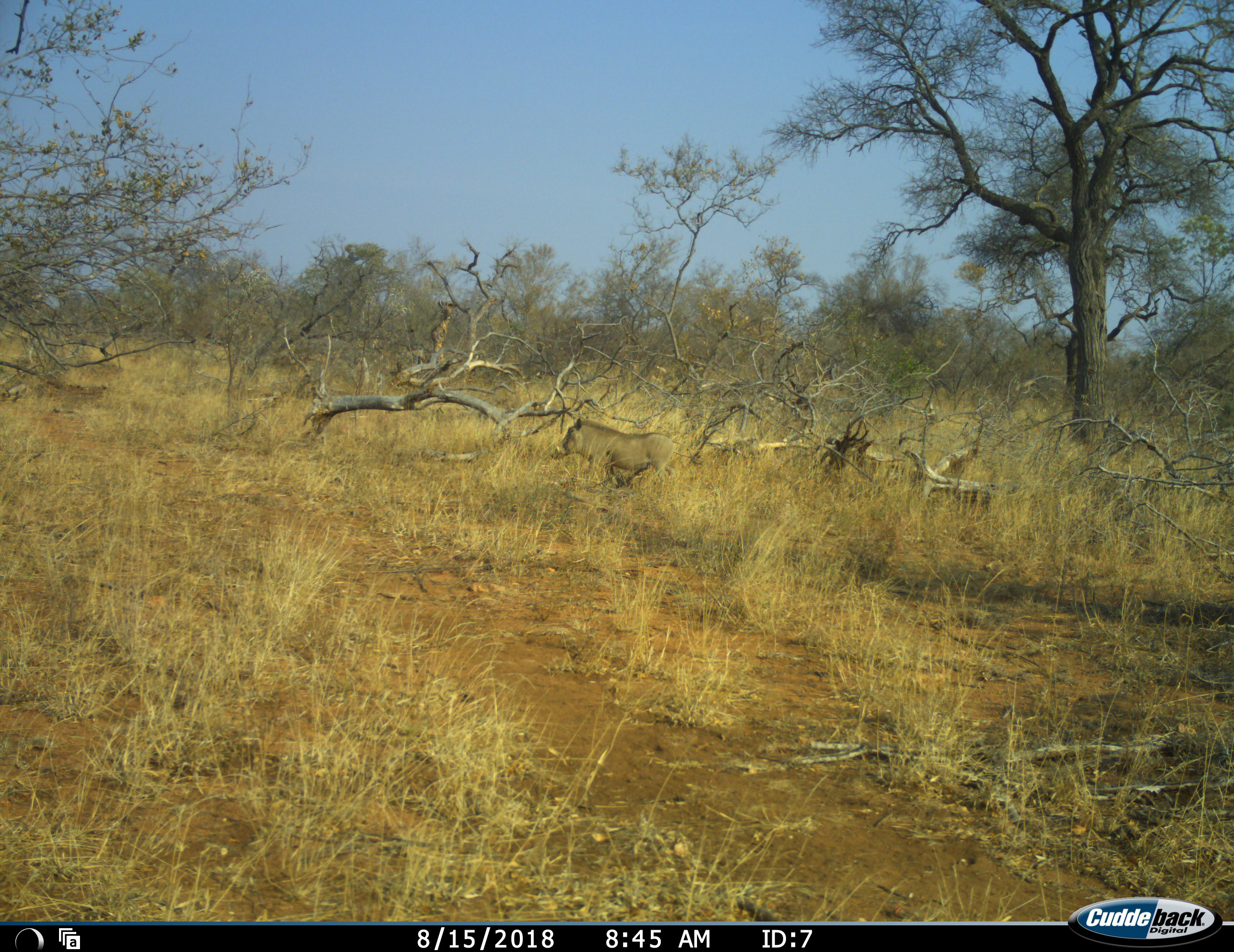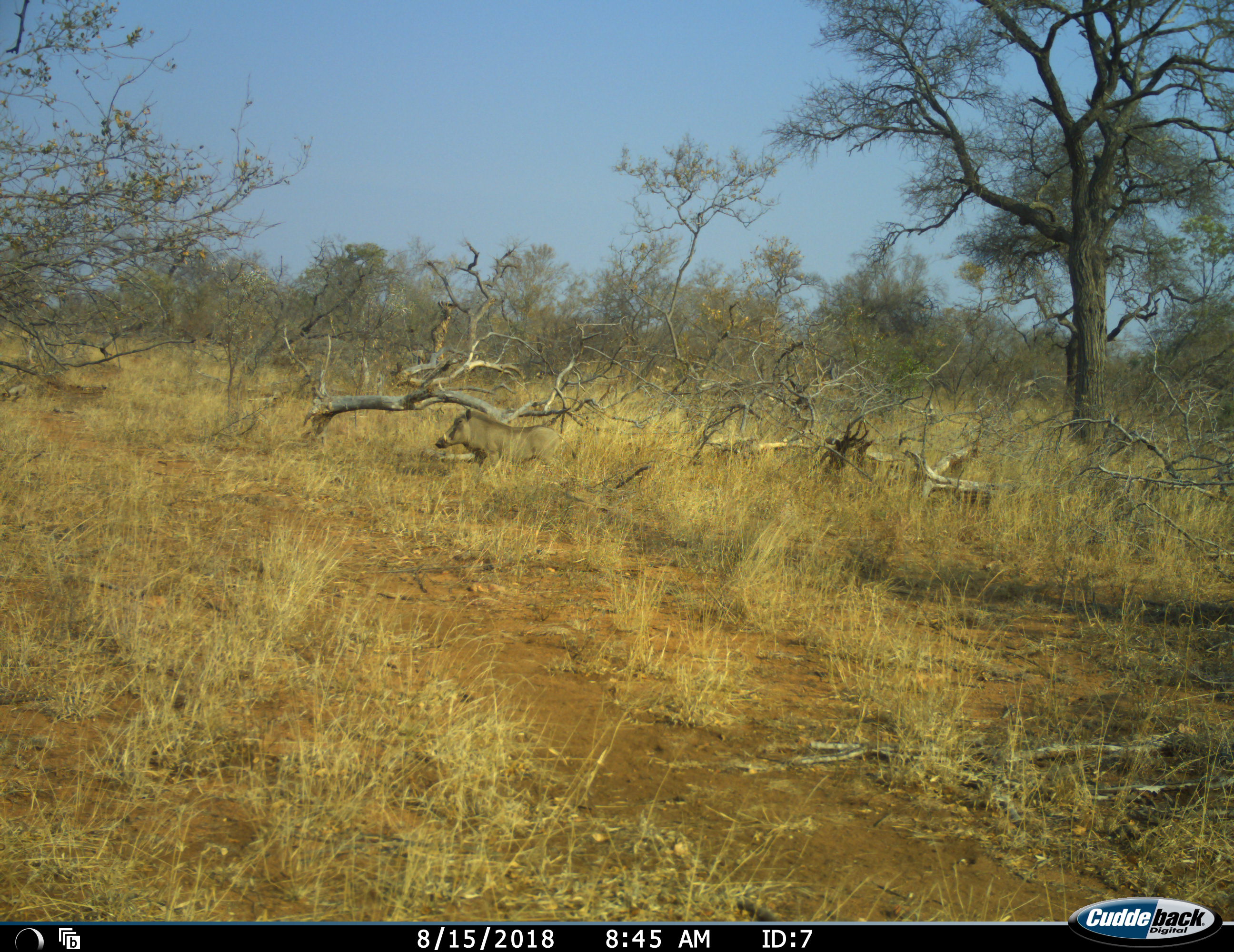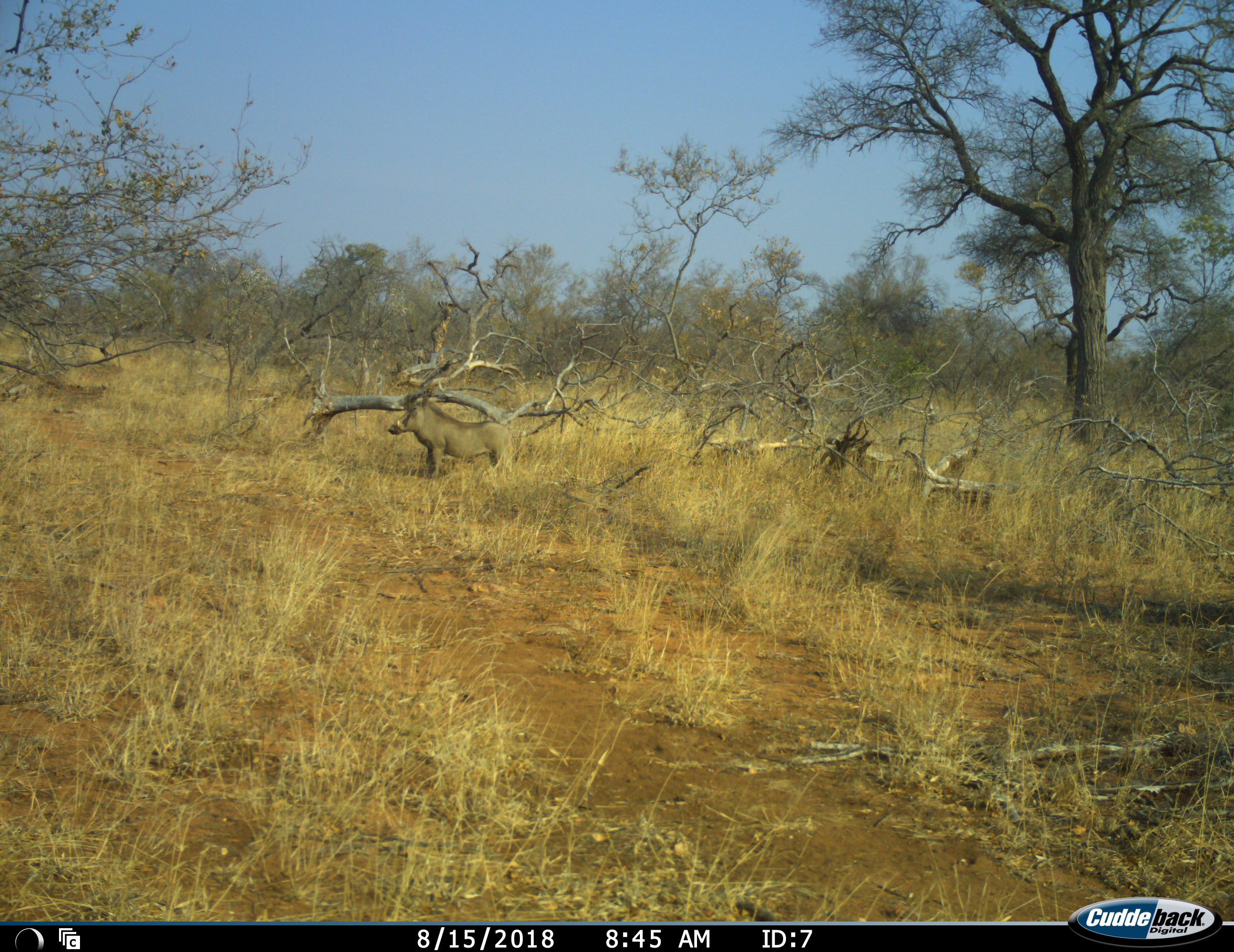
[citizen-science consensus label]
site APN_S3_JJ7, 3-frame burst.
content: unidentified animal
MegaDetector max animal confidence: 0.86